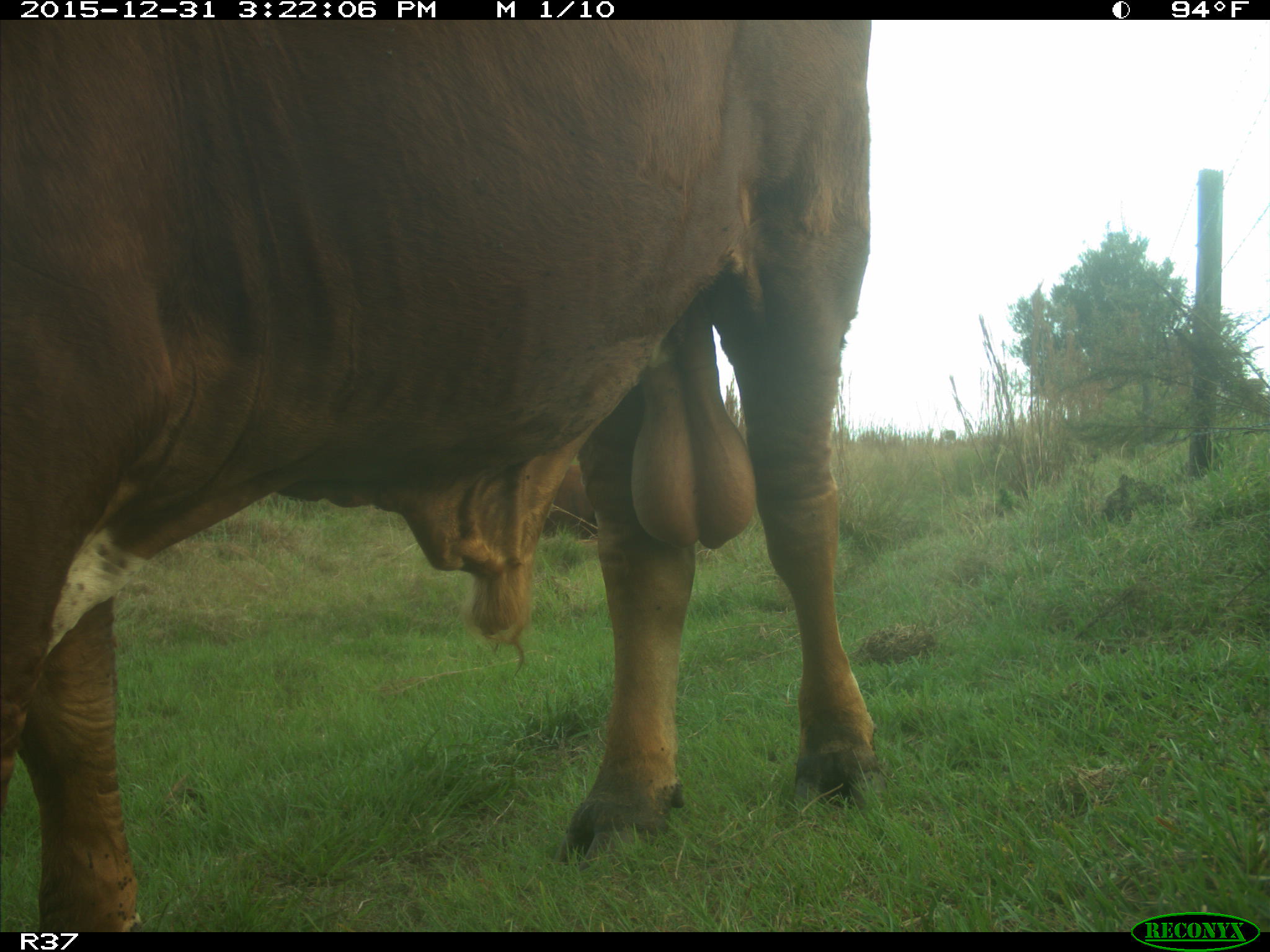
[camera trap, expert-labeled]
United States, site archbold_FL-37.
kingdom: Animalia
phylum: Chordata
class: Mammalia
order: Artiodactyla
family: Bovidae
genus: Bos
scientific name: Bos taurus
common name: domestic cow